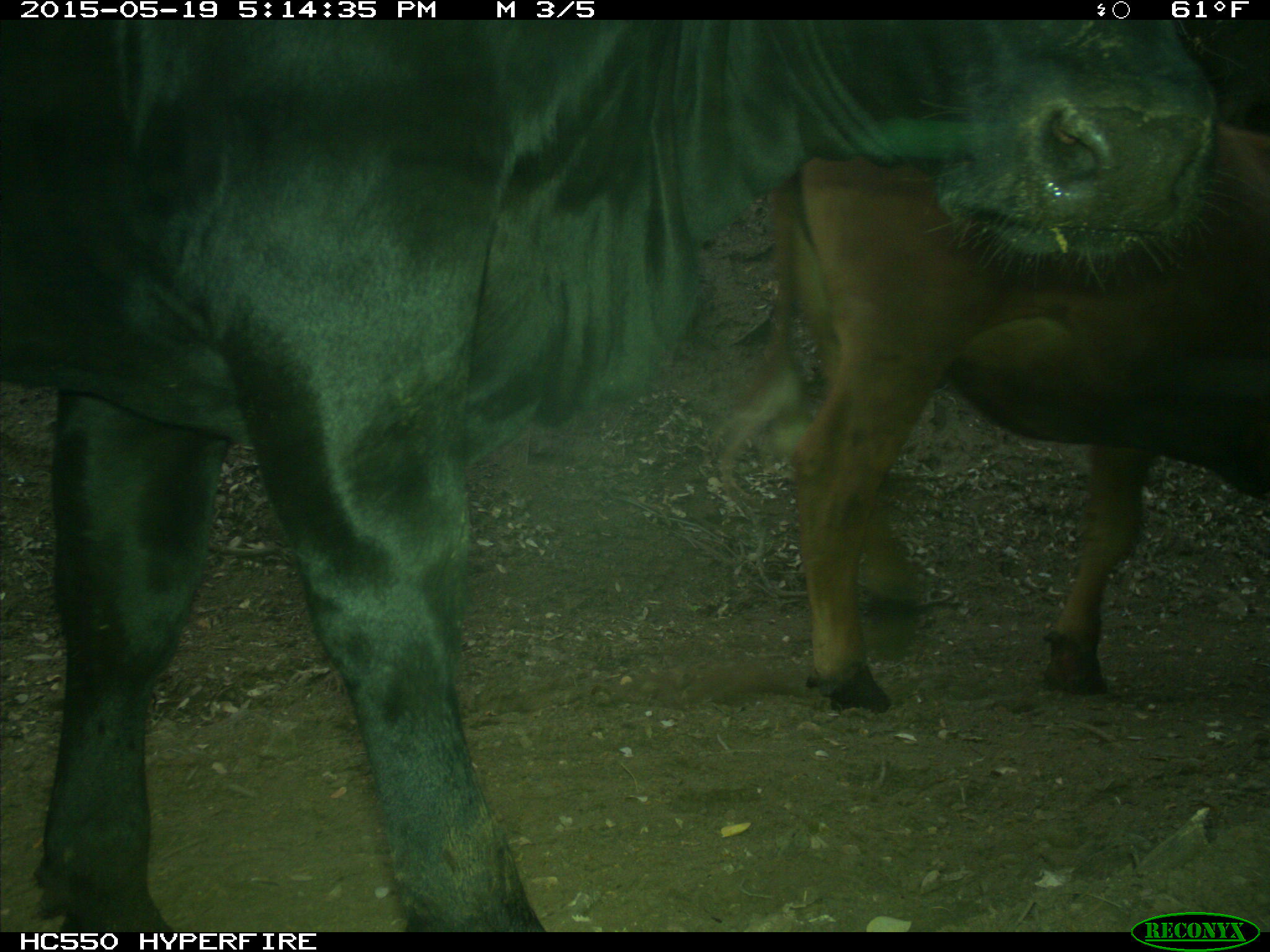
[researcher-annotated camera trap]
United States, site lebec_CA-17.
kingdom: Animalia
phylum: Chordata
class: Mammalia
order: Artiodactyla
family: Bovidae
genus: Bos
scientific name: Bos taurus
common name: domestic cow